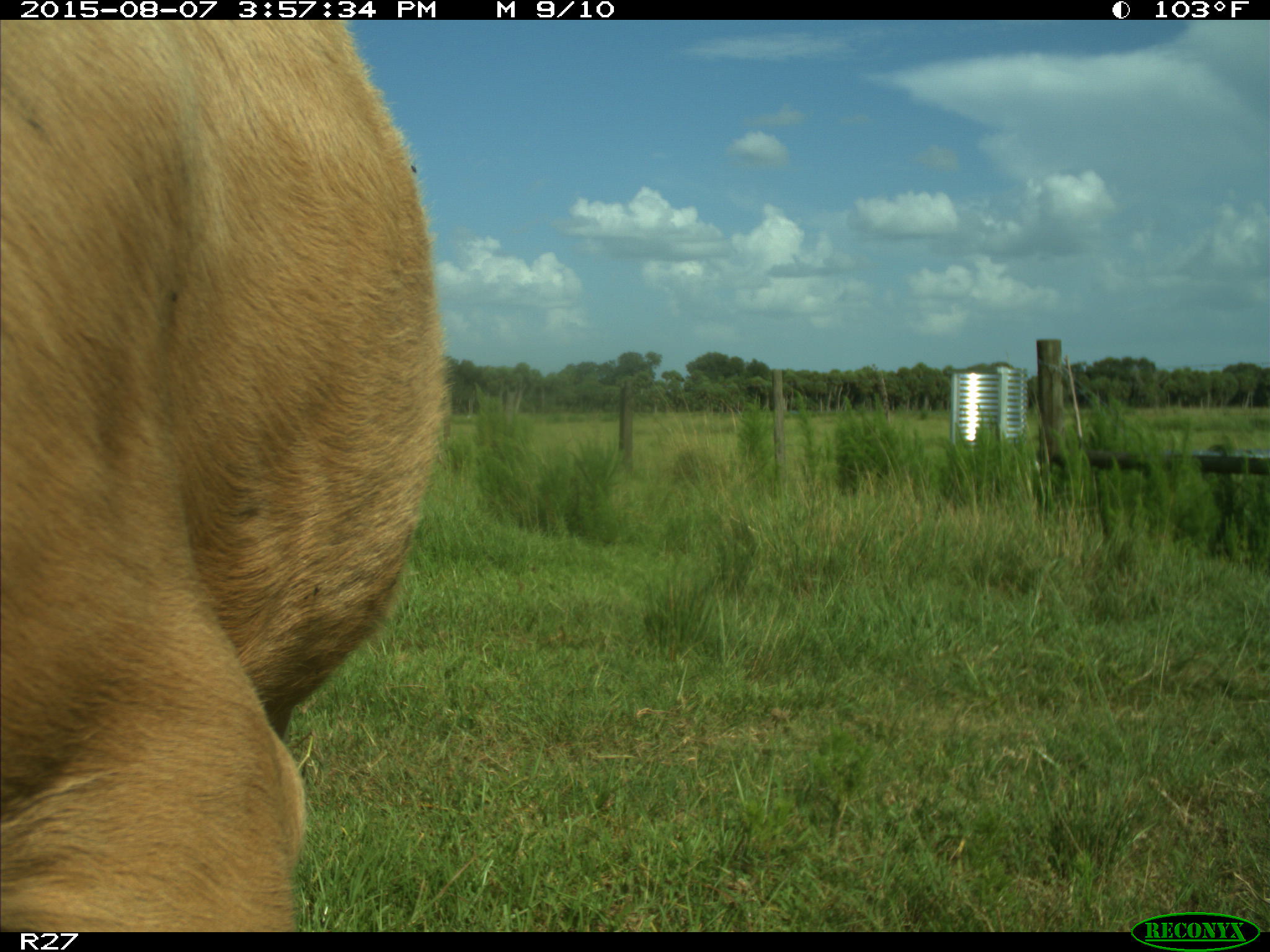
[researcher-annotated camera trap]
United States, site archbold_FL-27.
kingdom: Animalia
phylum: Chordata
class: Mammalia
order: Artiodactyla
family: Bovidae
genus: Bos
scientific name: Bos taurus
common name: domestic cow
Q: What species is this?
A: Bos taurus (domestic cow).